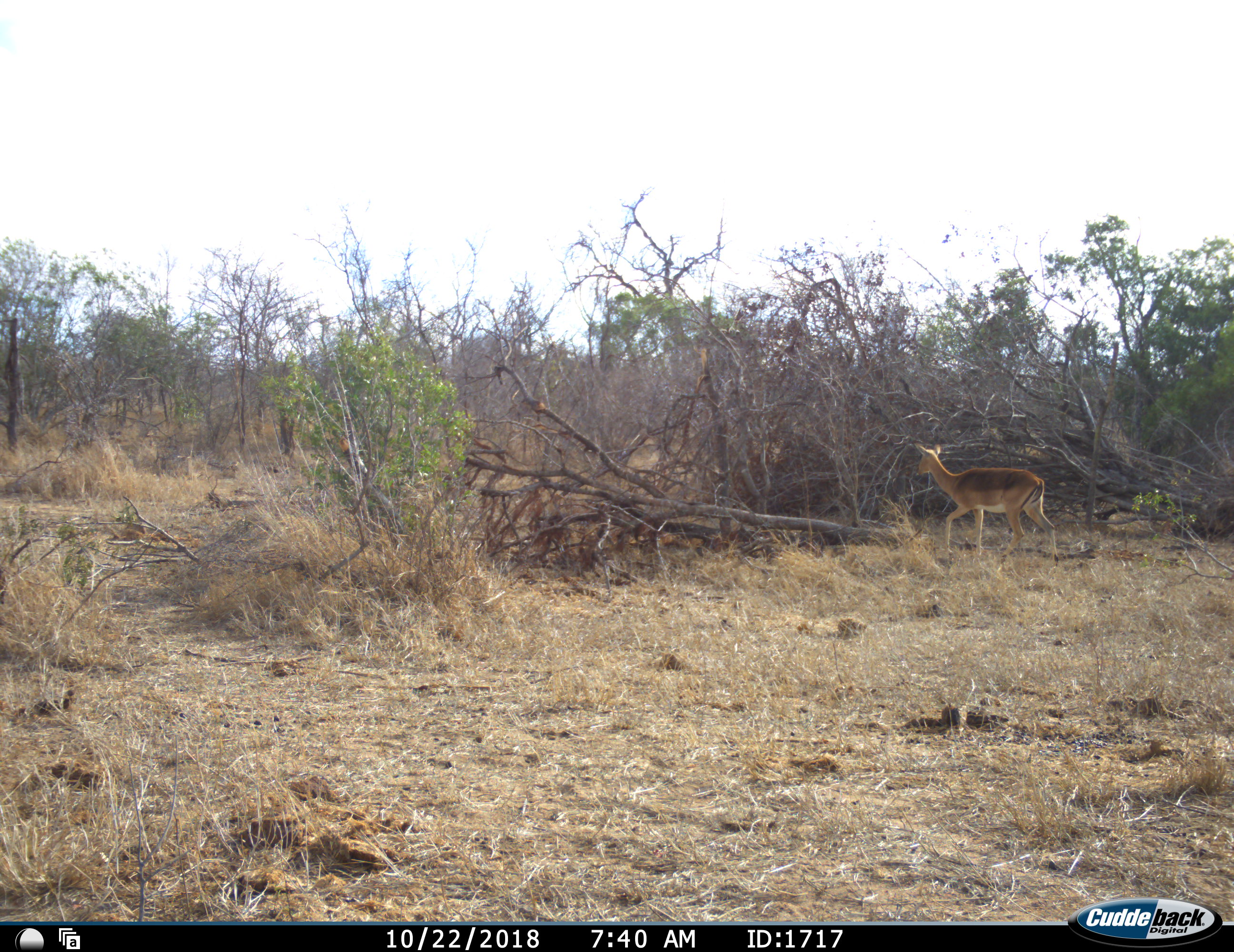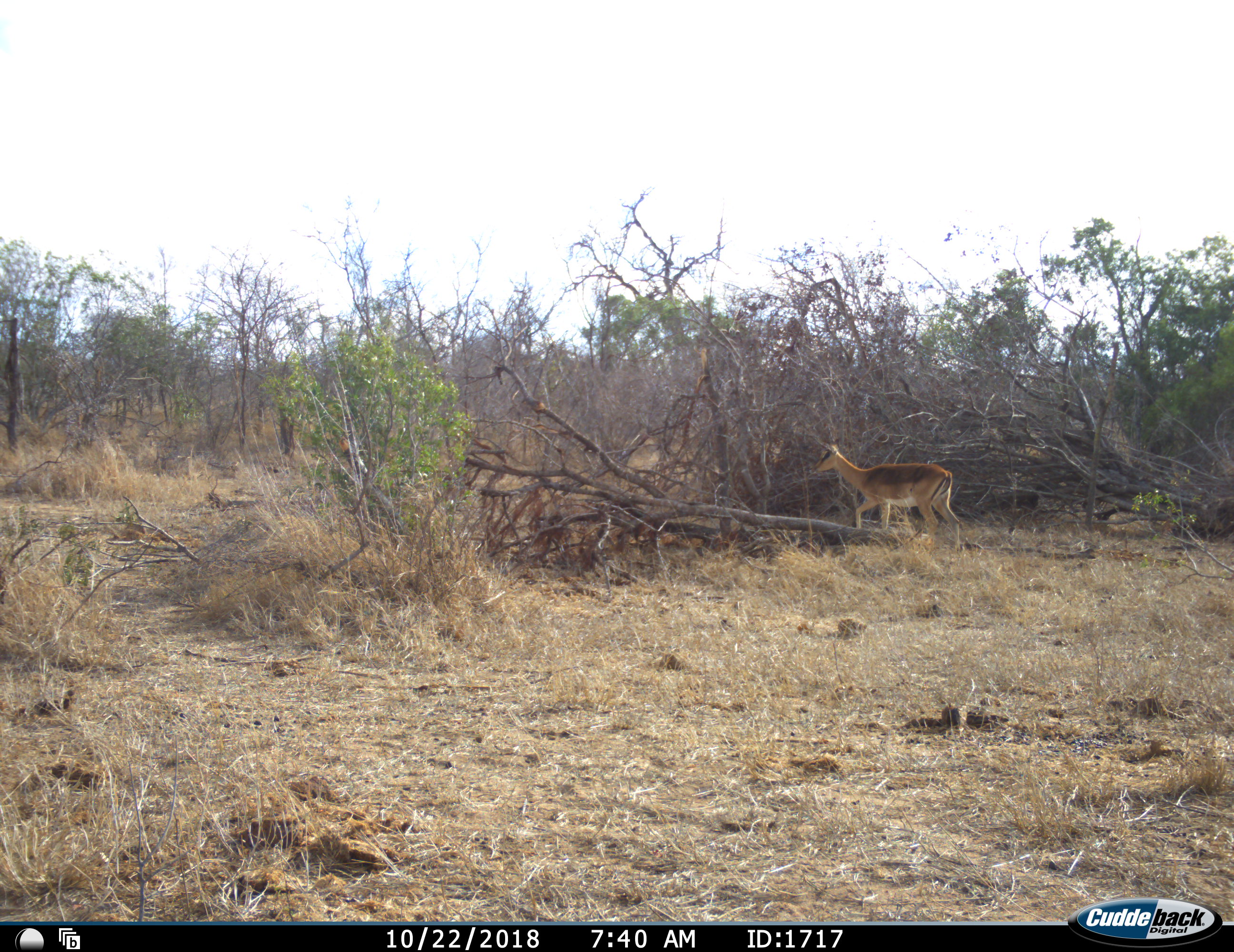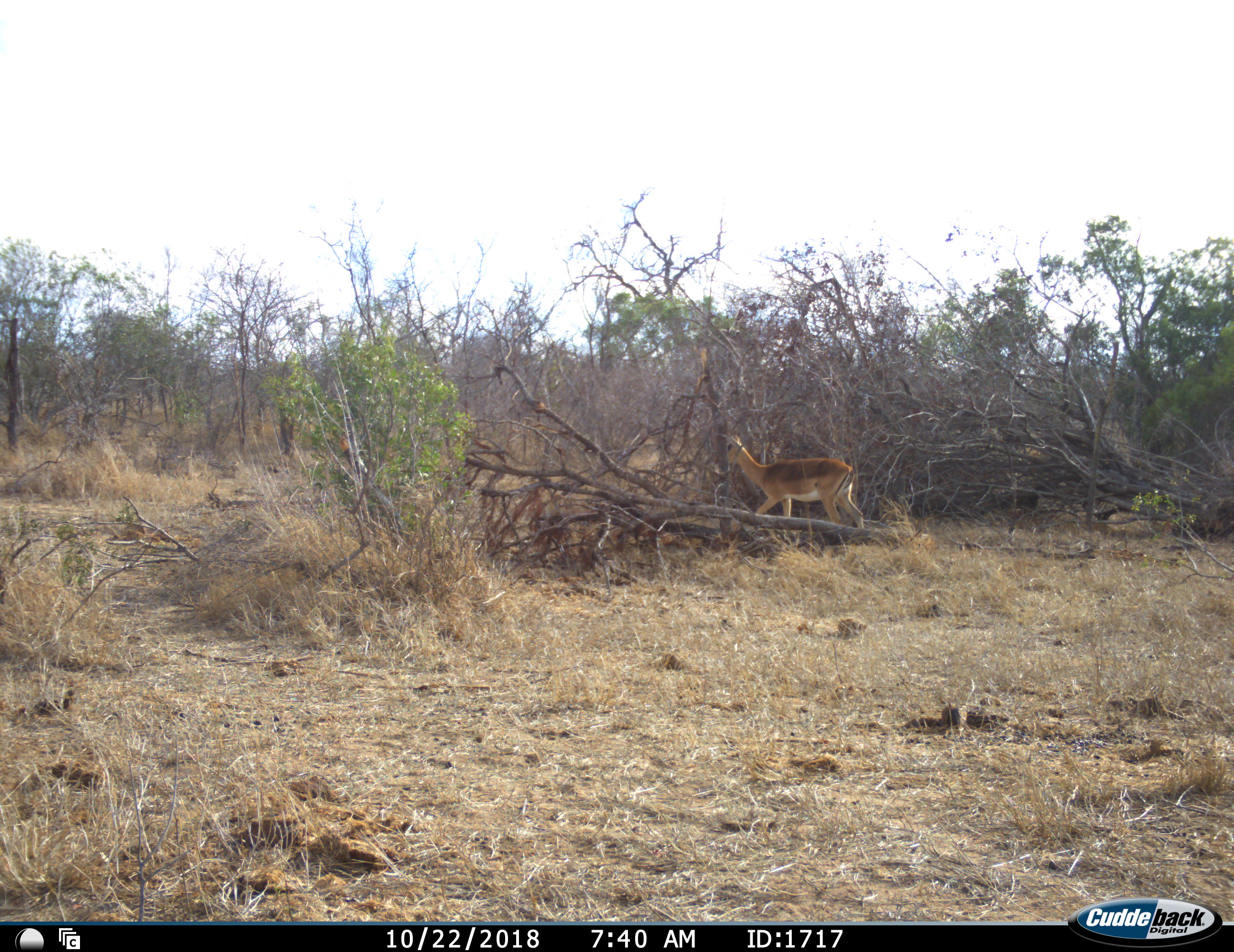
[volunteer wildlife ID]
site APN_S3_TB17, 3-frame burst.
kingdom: Animalia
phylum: Chordata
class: Mammalia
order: Artiodactyla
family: Bovidae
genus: Aepyceros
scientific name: Aepyceros melampus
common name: impala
Impala (Aepyceros melampus), count 1. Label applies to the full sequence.